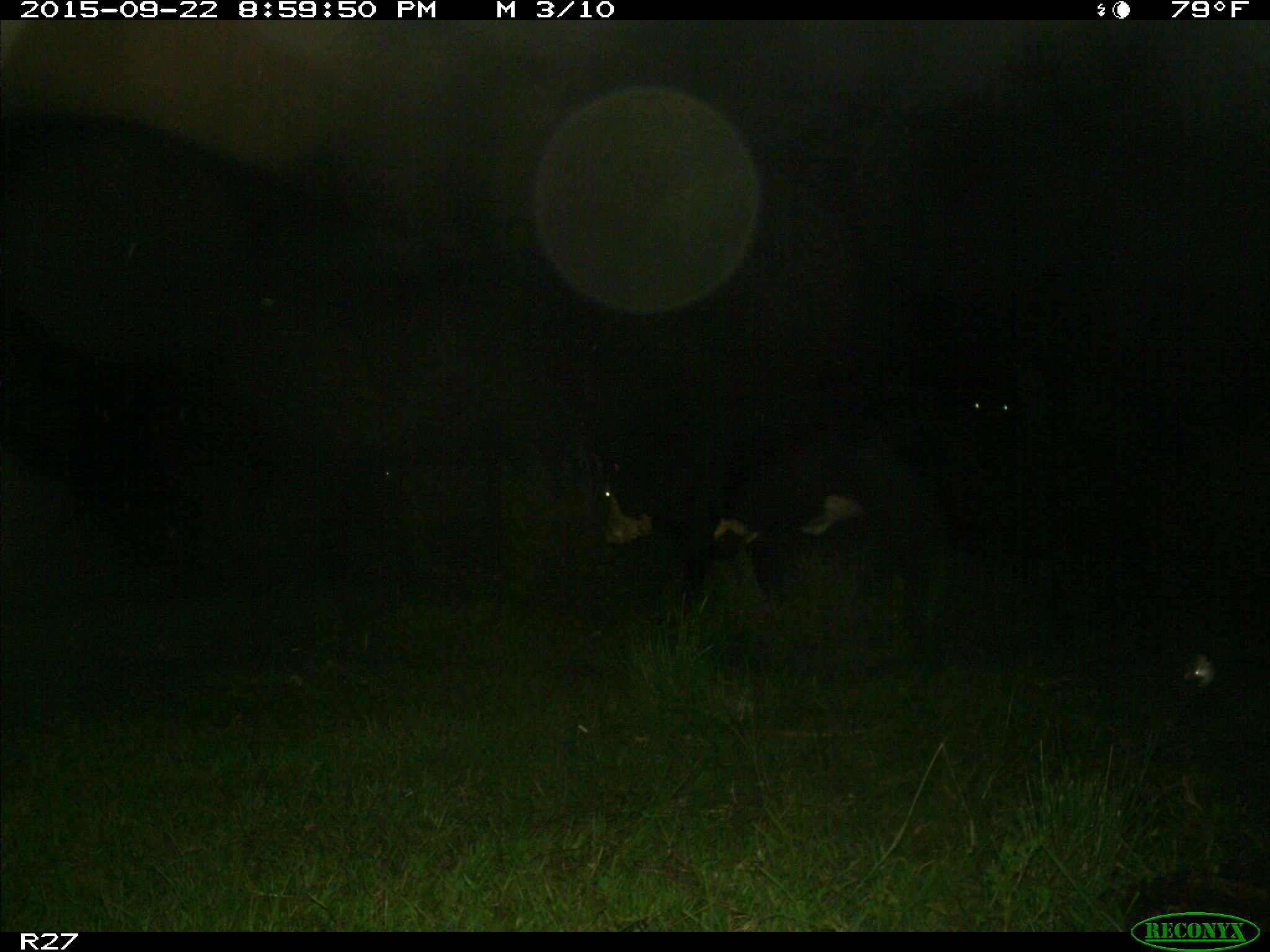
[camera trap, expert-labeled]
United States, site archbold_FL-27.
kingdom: Animalia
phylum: Chordata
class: Mammalia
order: Artiodactyla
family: Bovidae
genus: Bos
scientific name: Bos taurus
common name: domestic cow